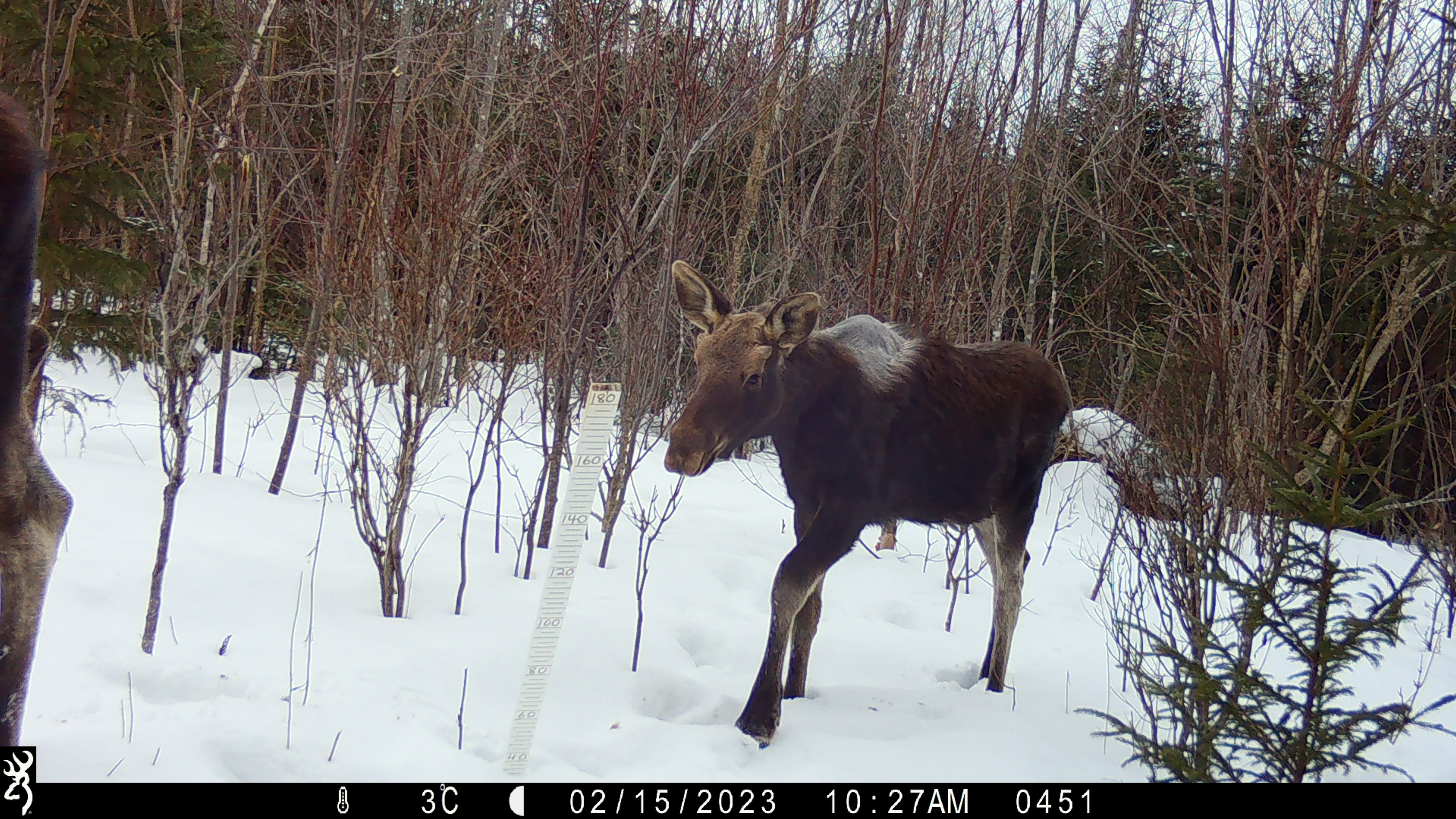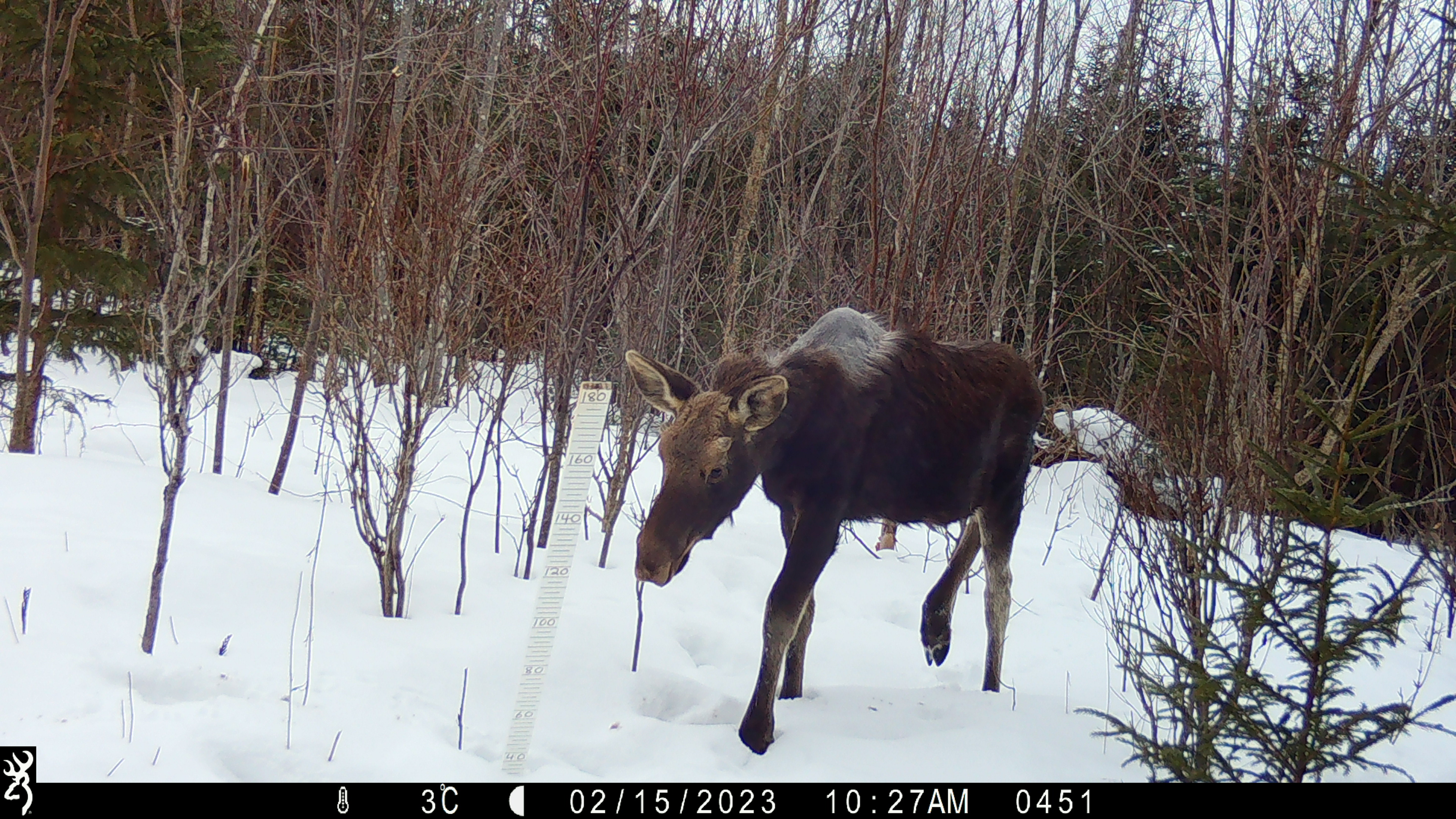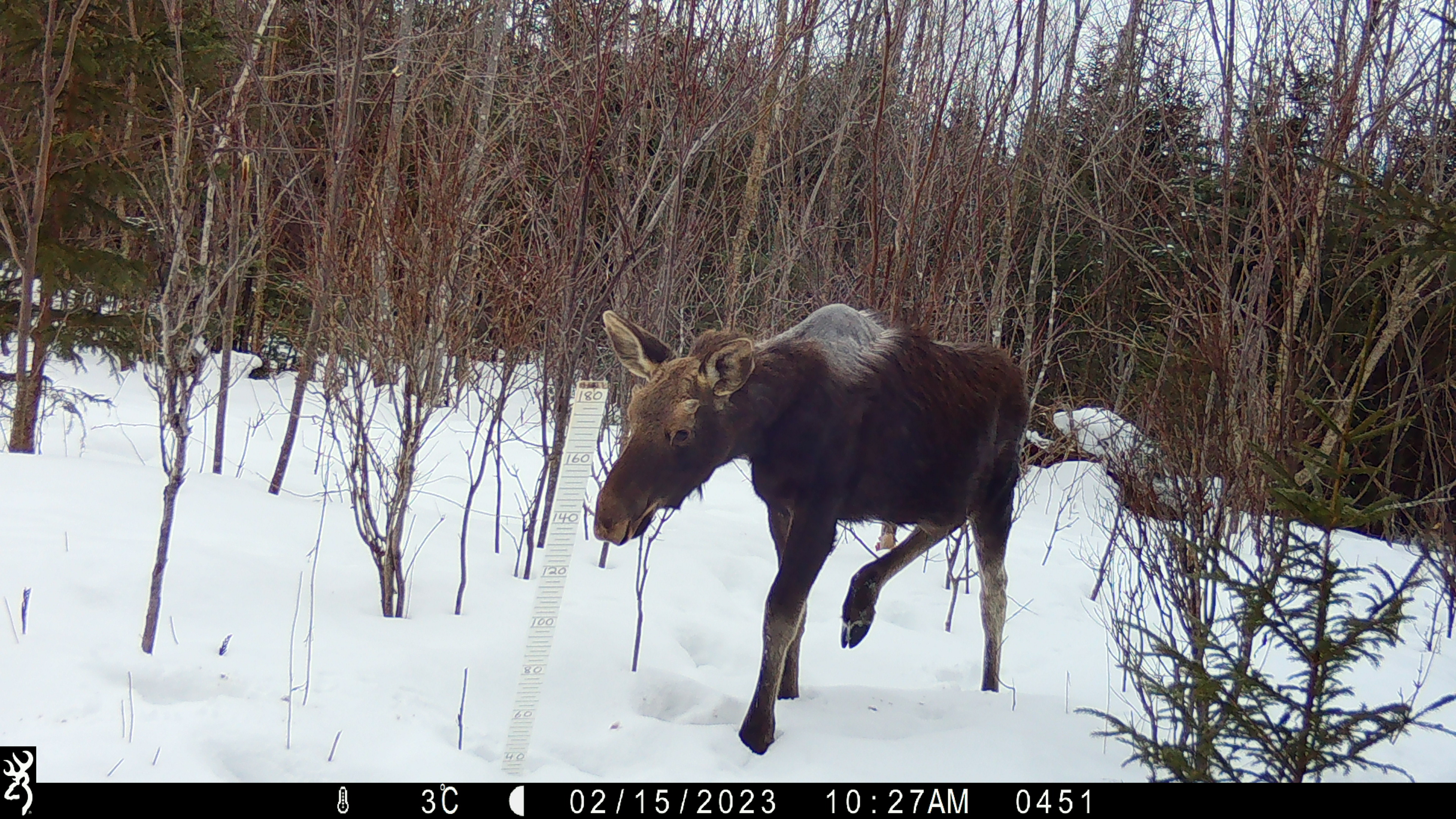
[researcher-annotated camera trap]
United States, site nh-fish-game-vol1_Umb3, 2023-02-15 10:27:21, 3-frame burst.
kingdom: Animalia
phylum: Chordata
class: Mammalia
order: Artiodactyla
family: Cervidae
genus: Alces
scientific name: Alces alces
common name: moose